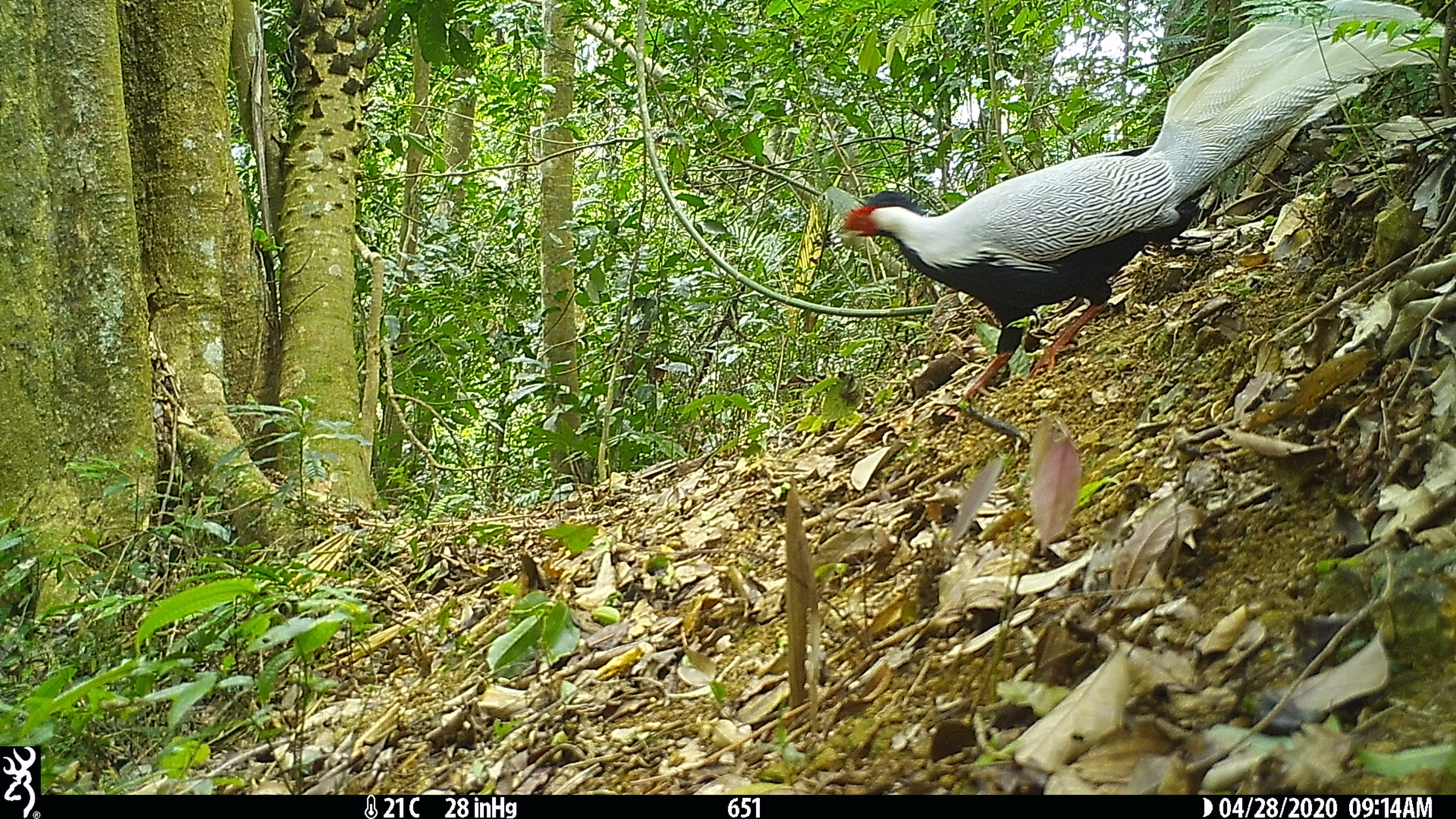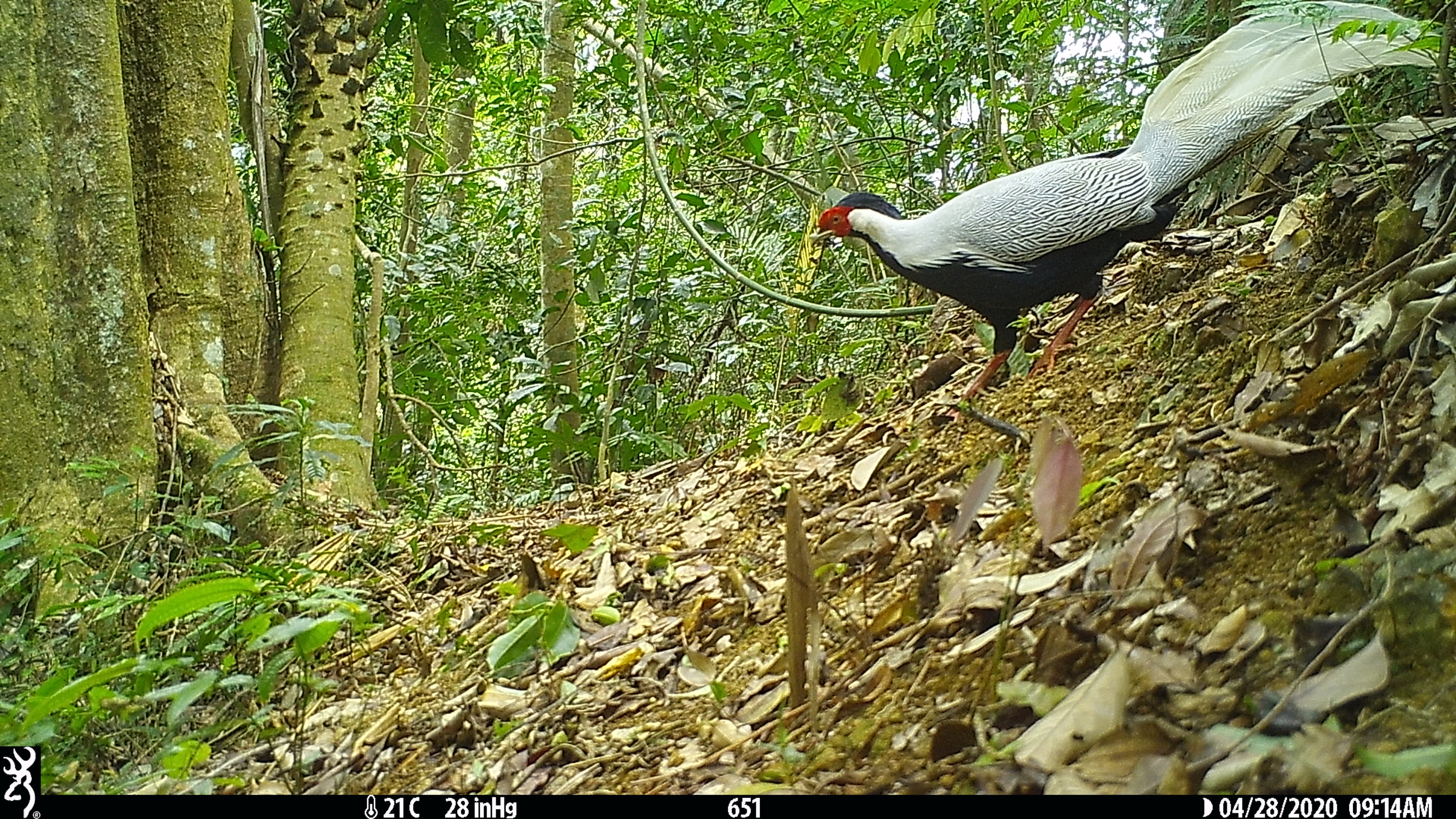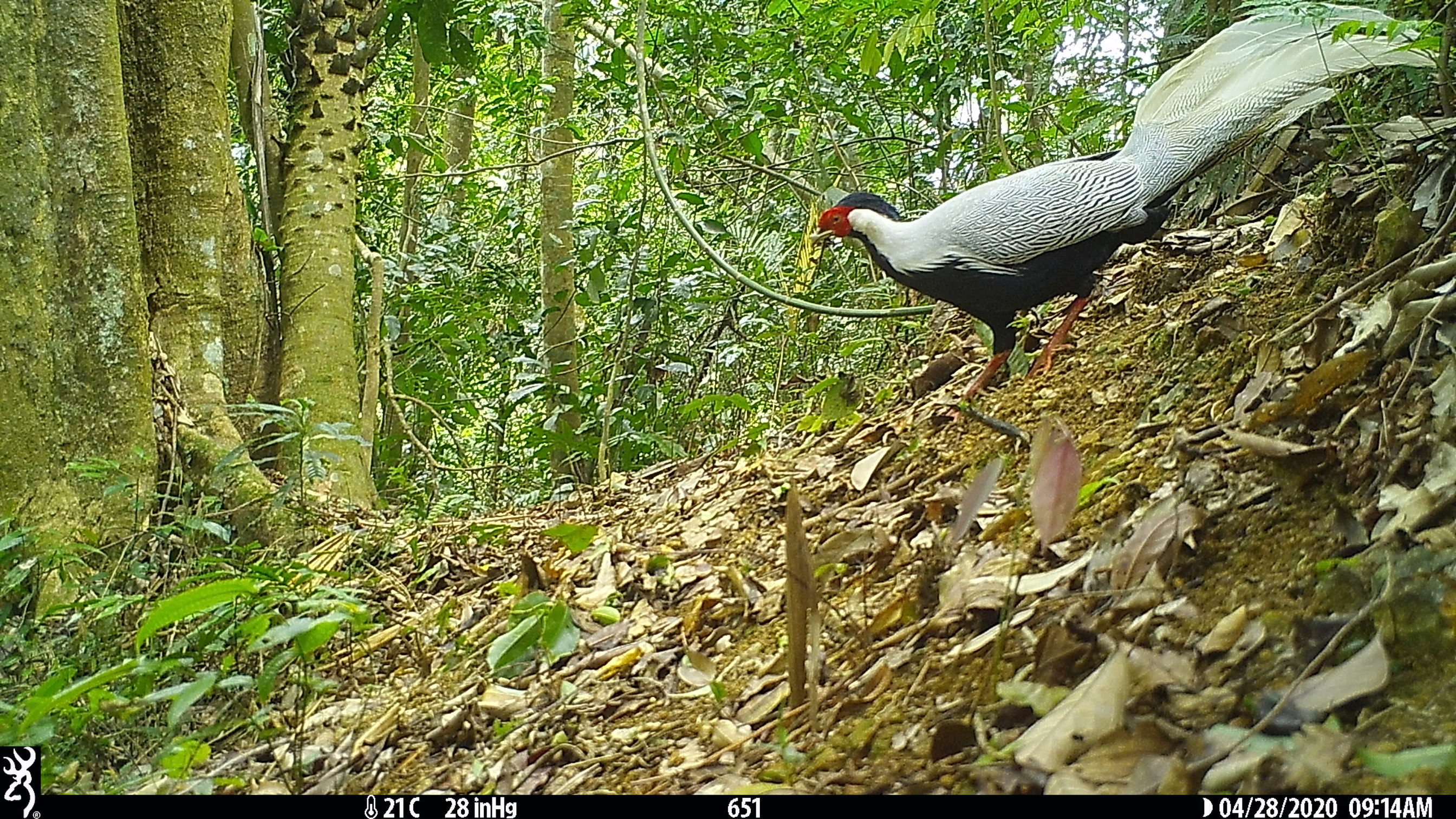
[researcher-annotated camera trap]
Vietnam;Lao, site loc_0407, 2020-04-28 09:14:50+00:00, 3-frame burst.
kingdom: Animalia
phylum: Chordata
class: Aves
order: Galliformes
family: Phasianidae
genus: Lophura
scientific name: Lophura nycthemera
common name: silver pheasant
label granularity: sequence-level